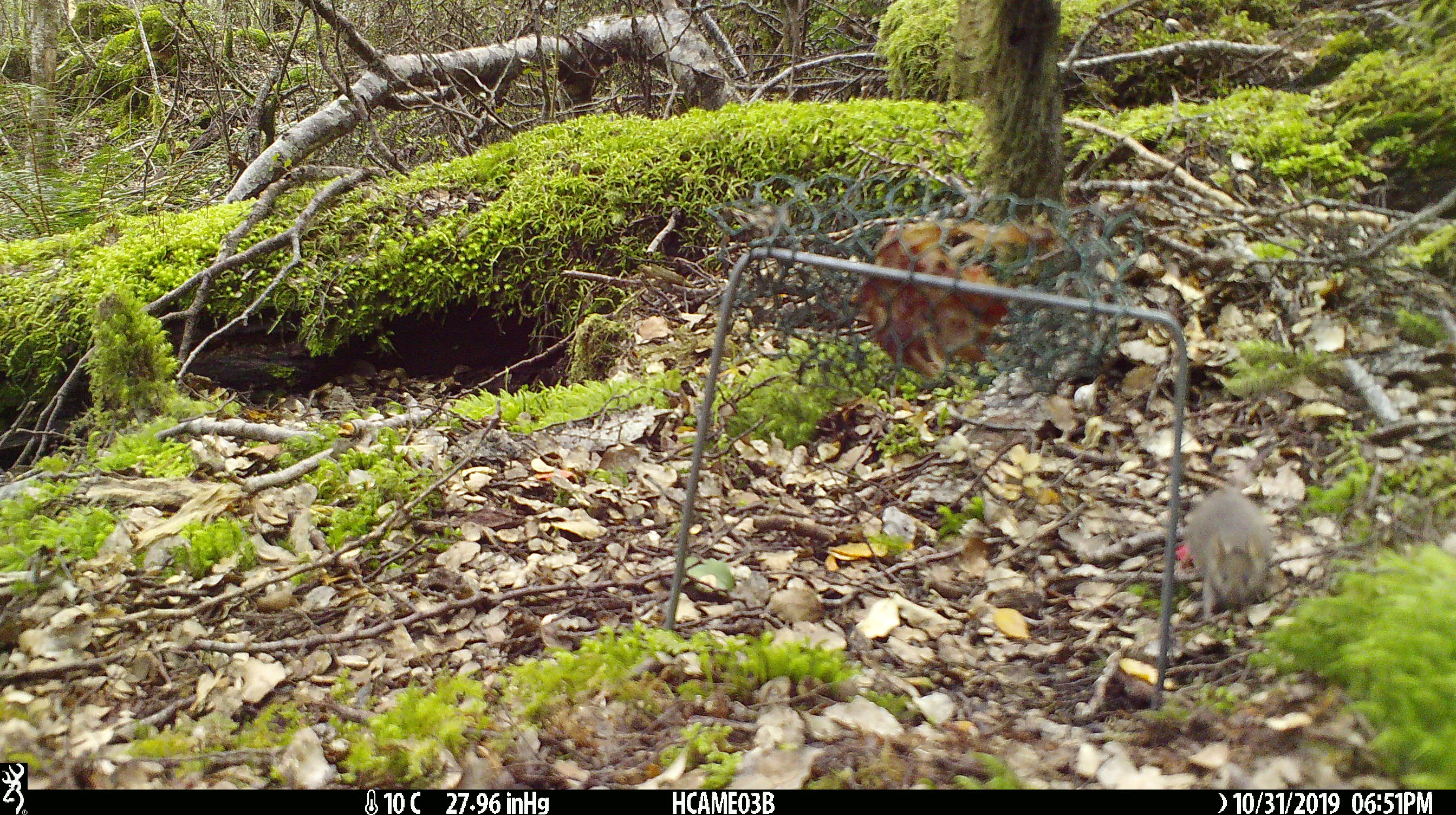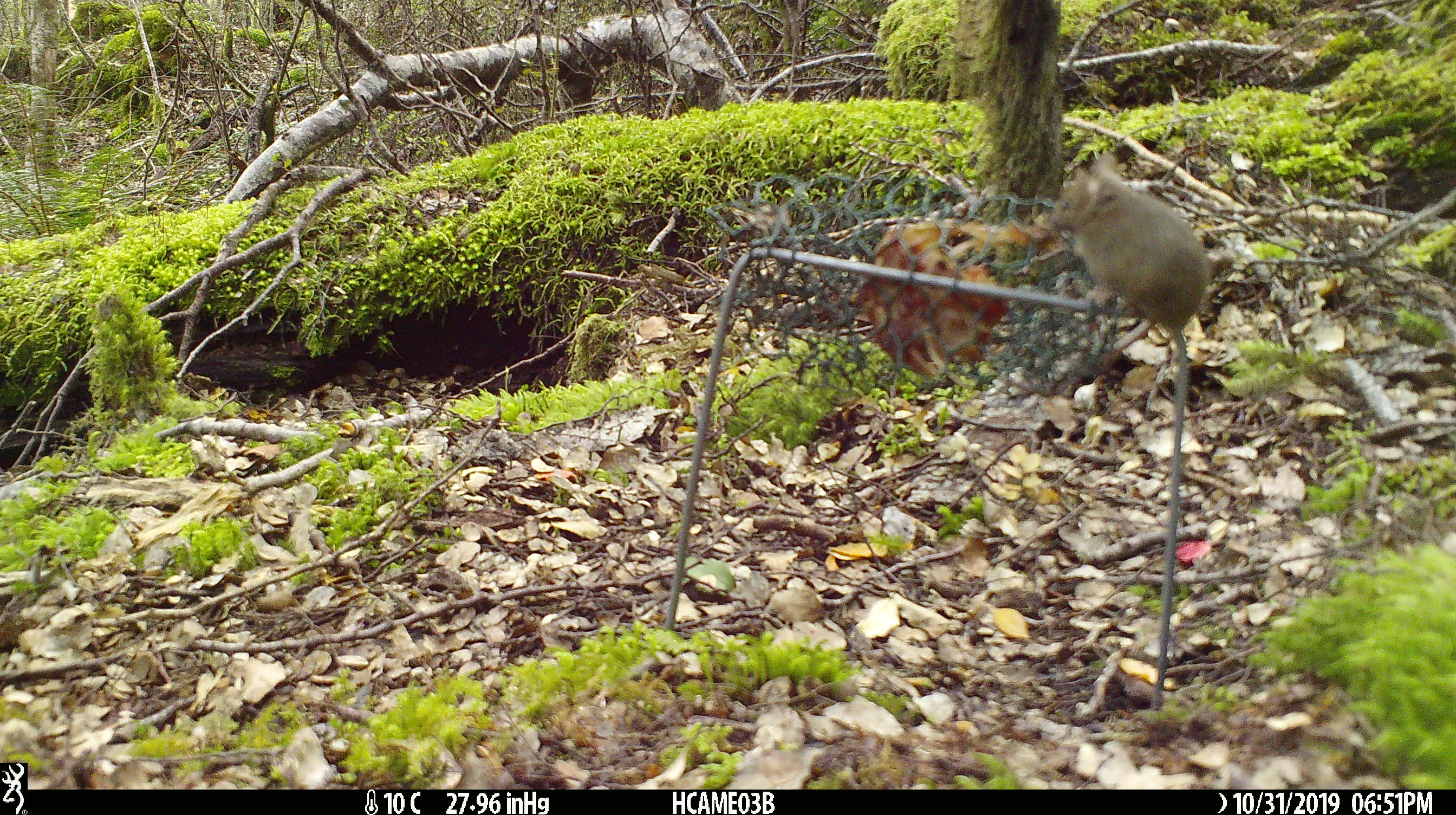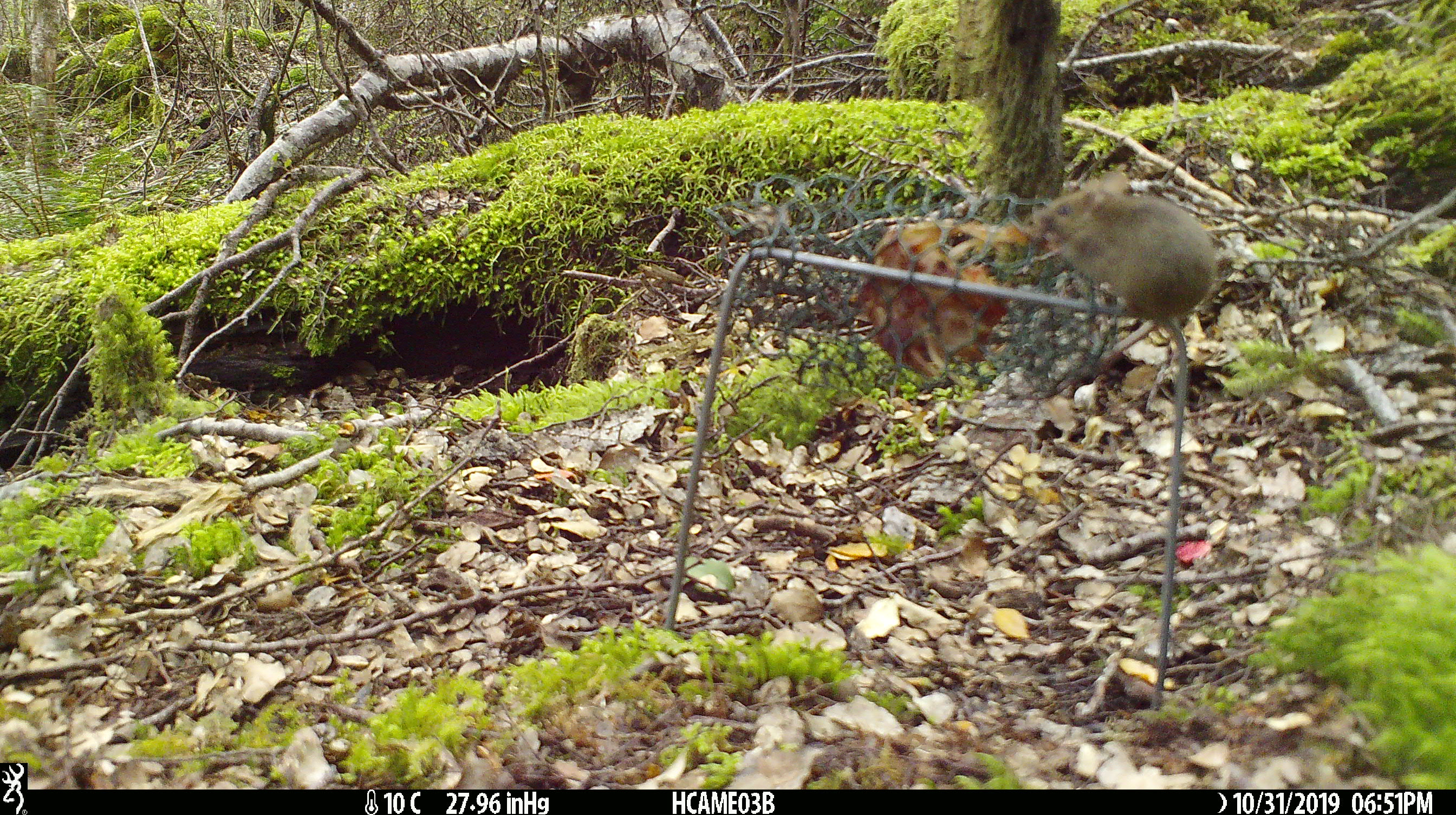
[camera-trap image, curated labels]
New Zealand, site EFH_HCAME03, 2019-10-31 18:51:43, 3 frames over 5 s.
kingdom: Animalia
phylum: Chordata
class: Mammalia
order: Rodentia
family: Muridae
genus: Mus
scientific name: Mus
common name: mouse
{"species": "mouse (Mus)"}